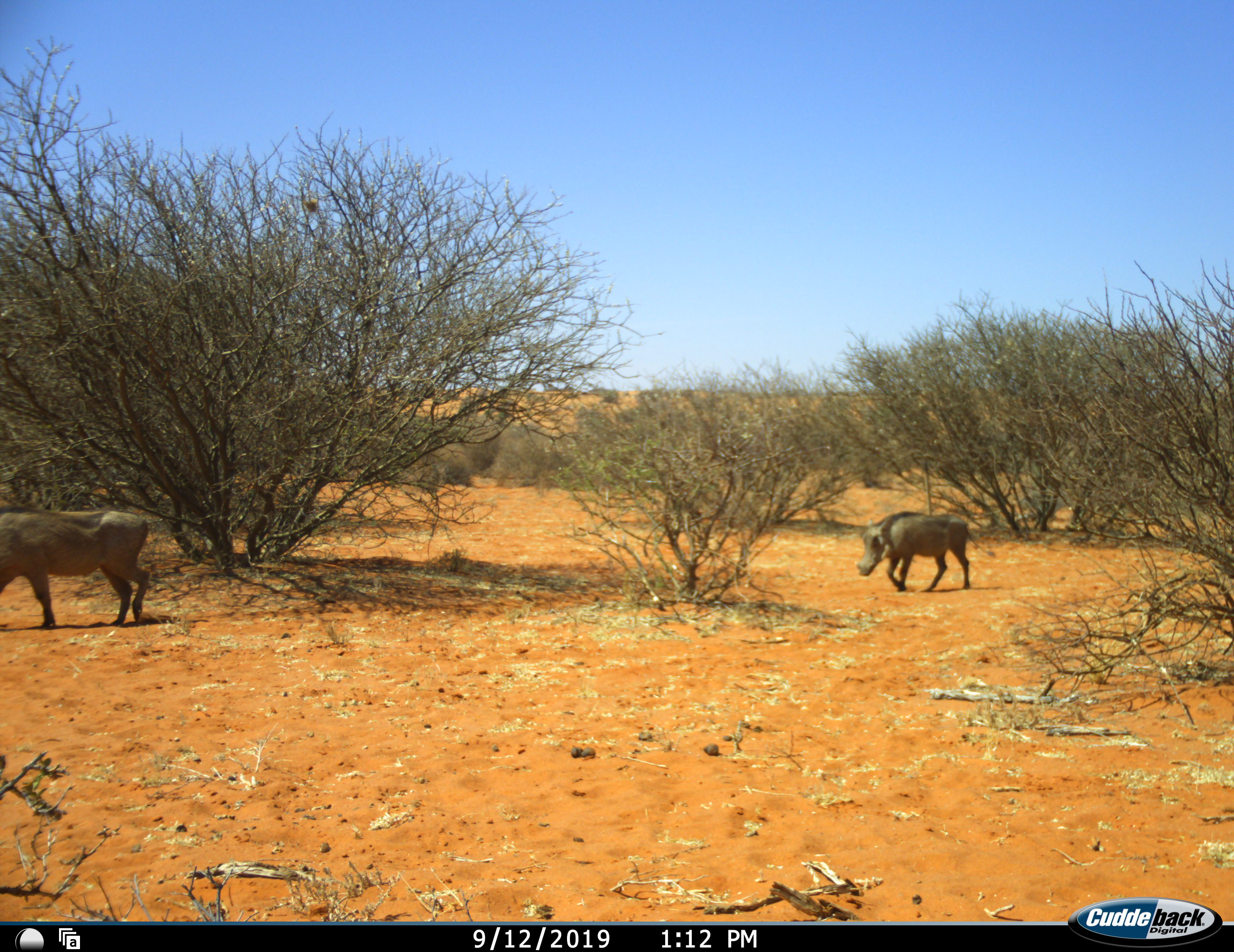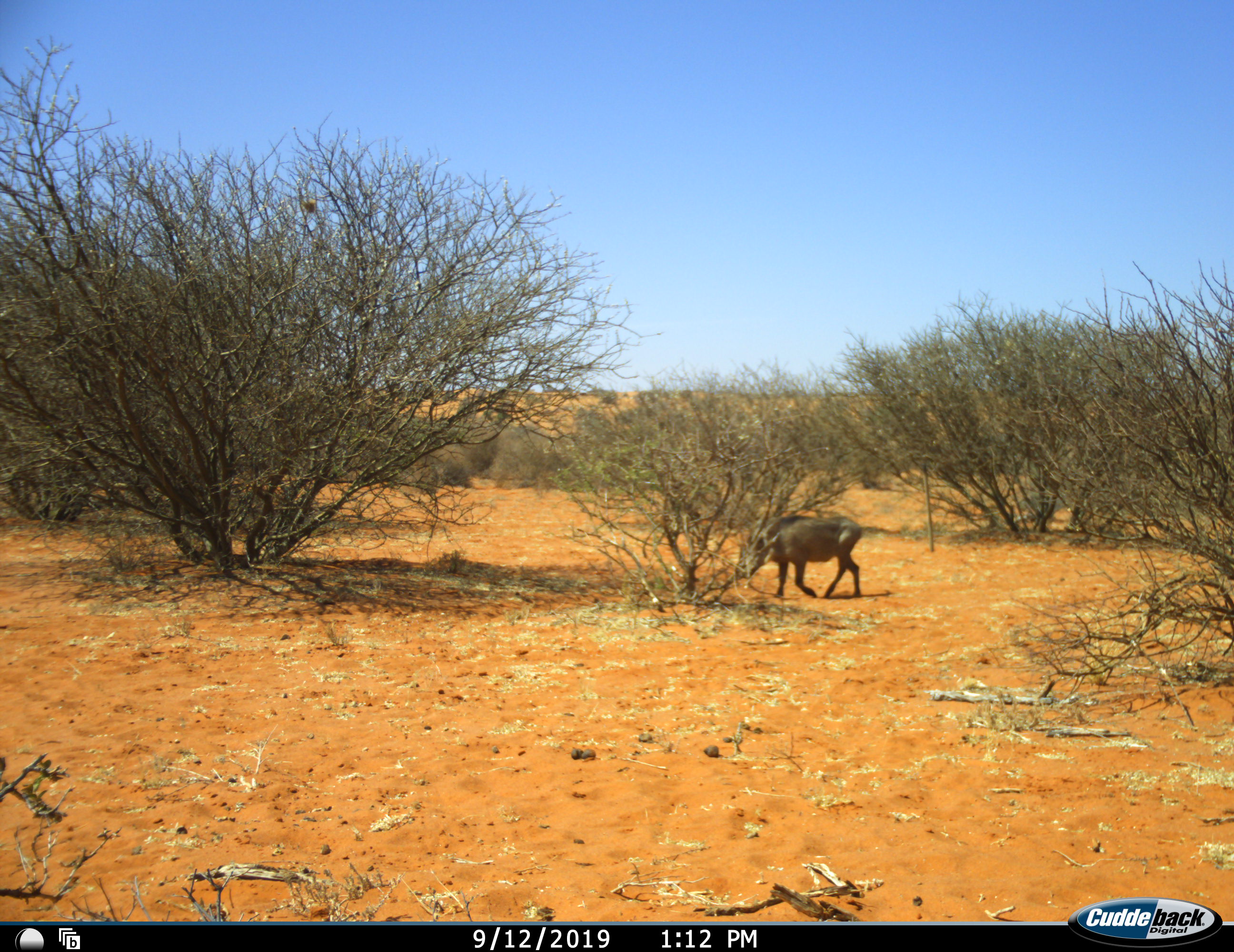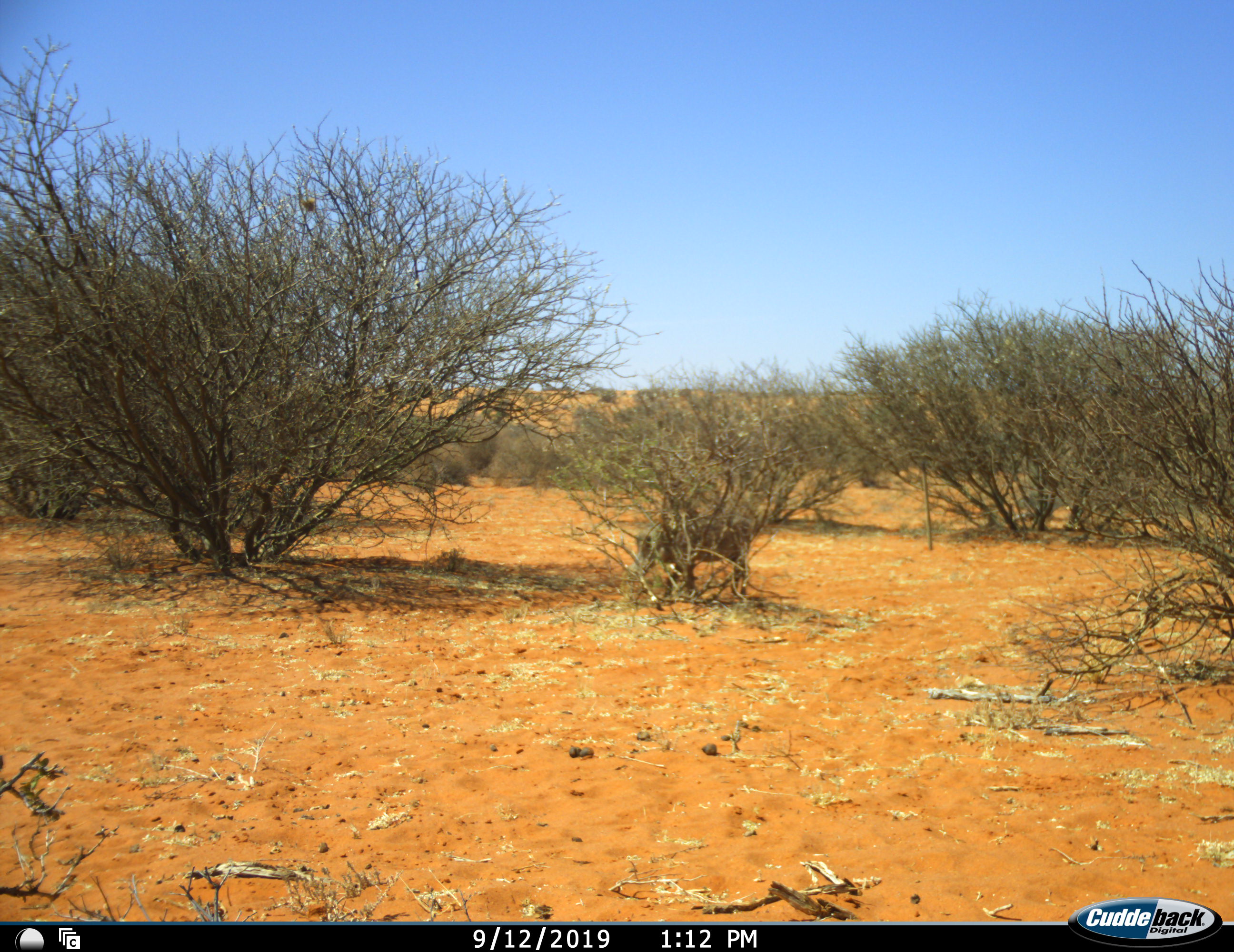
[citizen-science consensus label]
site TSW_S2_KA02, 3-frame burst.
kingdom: Animalia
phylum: Chordata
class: Mammalia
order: Artiodactyla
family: Suidae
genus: Phacochoerus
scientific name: Phacochoerus africanus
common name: warthog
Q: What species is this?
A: Warthog (Phacochoerus africanus).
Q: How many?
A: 2.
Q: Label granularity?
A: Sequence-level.